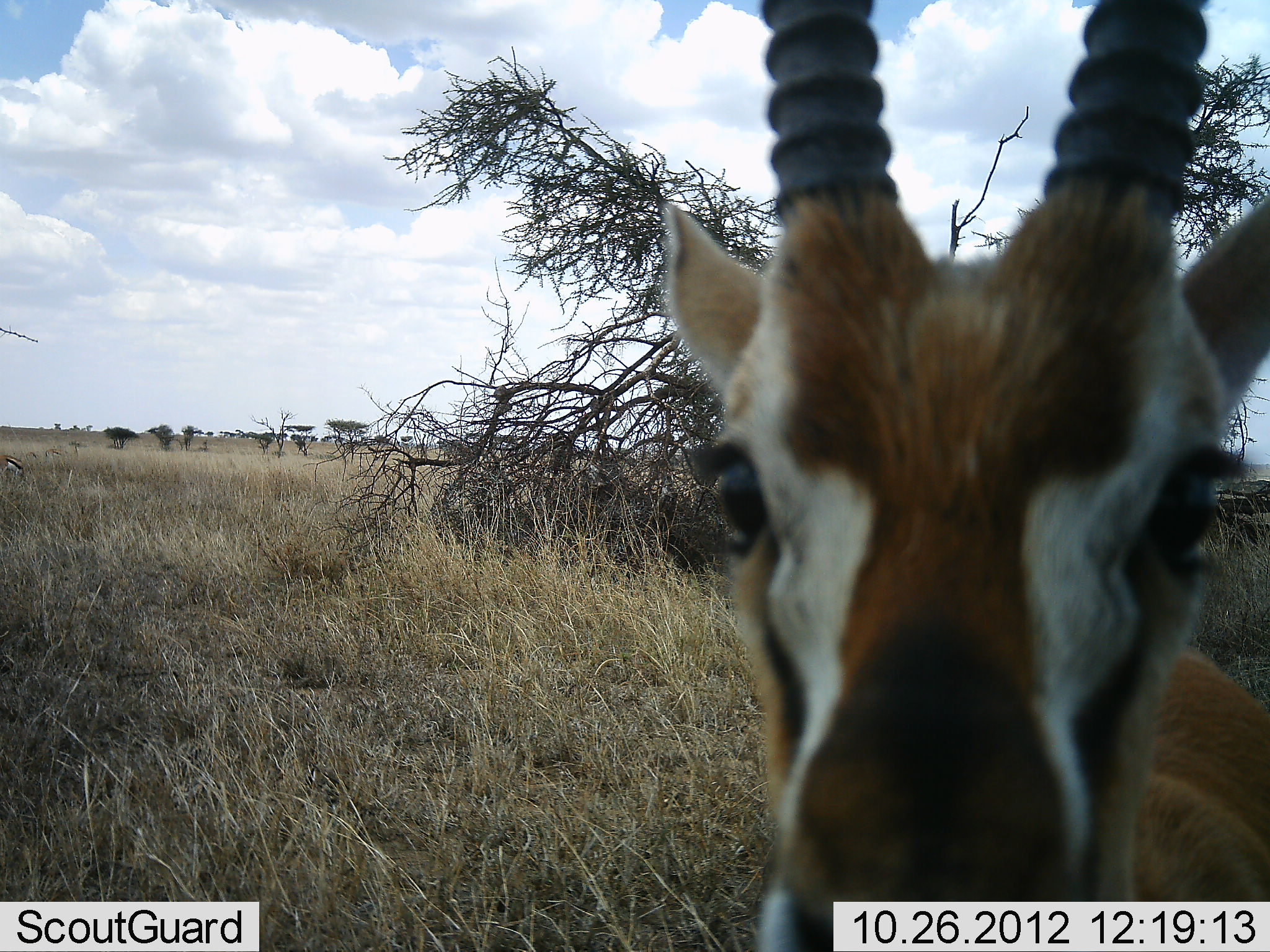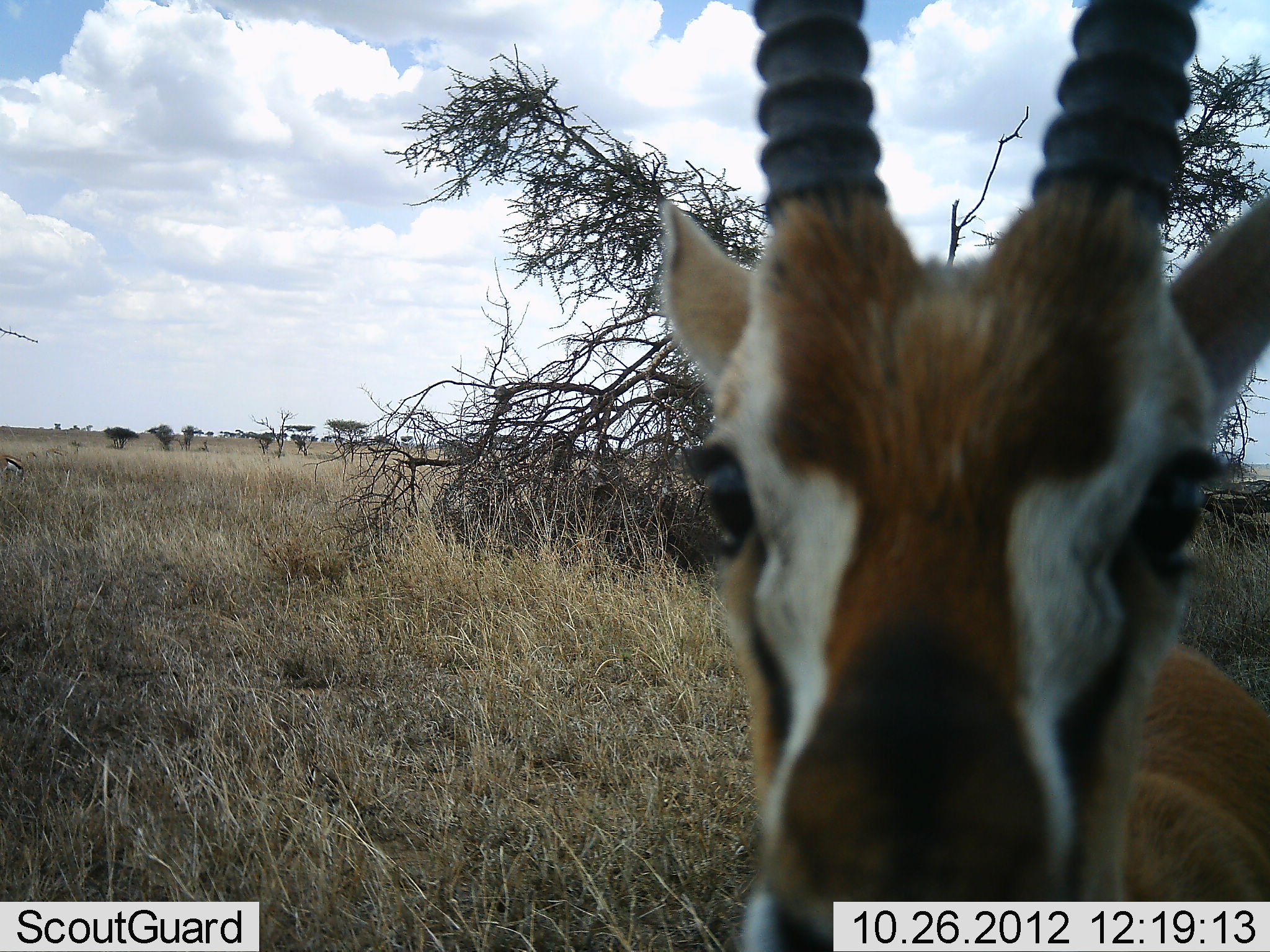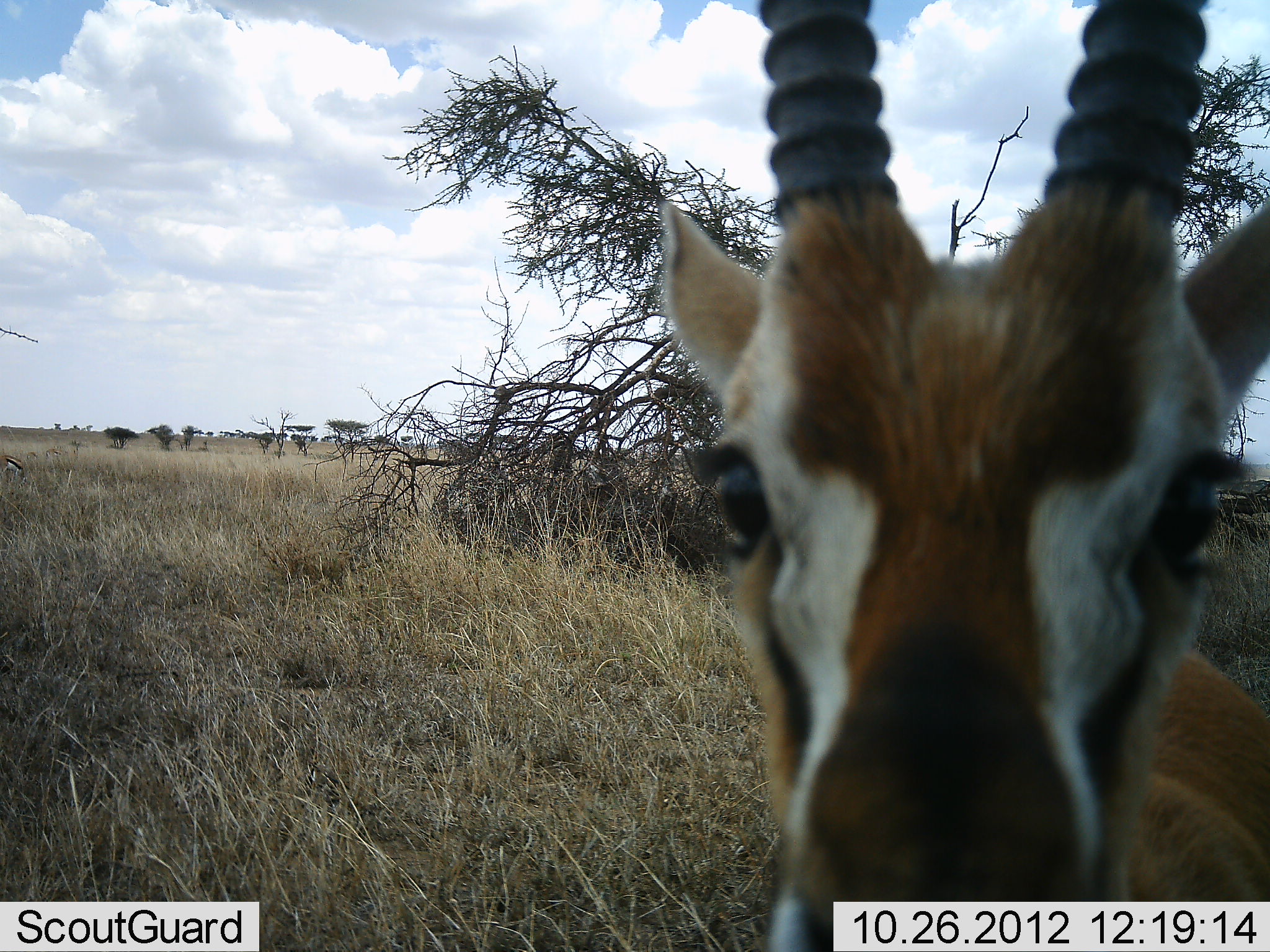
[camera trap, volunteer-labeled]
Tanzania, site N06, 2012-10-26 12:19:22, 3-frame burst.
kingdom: Animalia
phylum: Chordata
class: Mammalia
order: Artiodactyla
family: Bovidae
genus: Eudorcas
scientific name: Eudorcas thomsonii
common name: thomson's gazelle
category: gazellethomsons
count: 1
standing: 100%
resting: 0%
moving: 0%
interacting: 0%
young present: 0%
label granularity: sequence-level